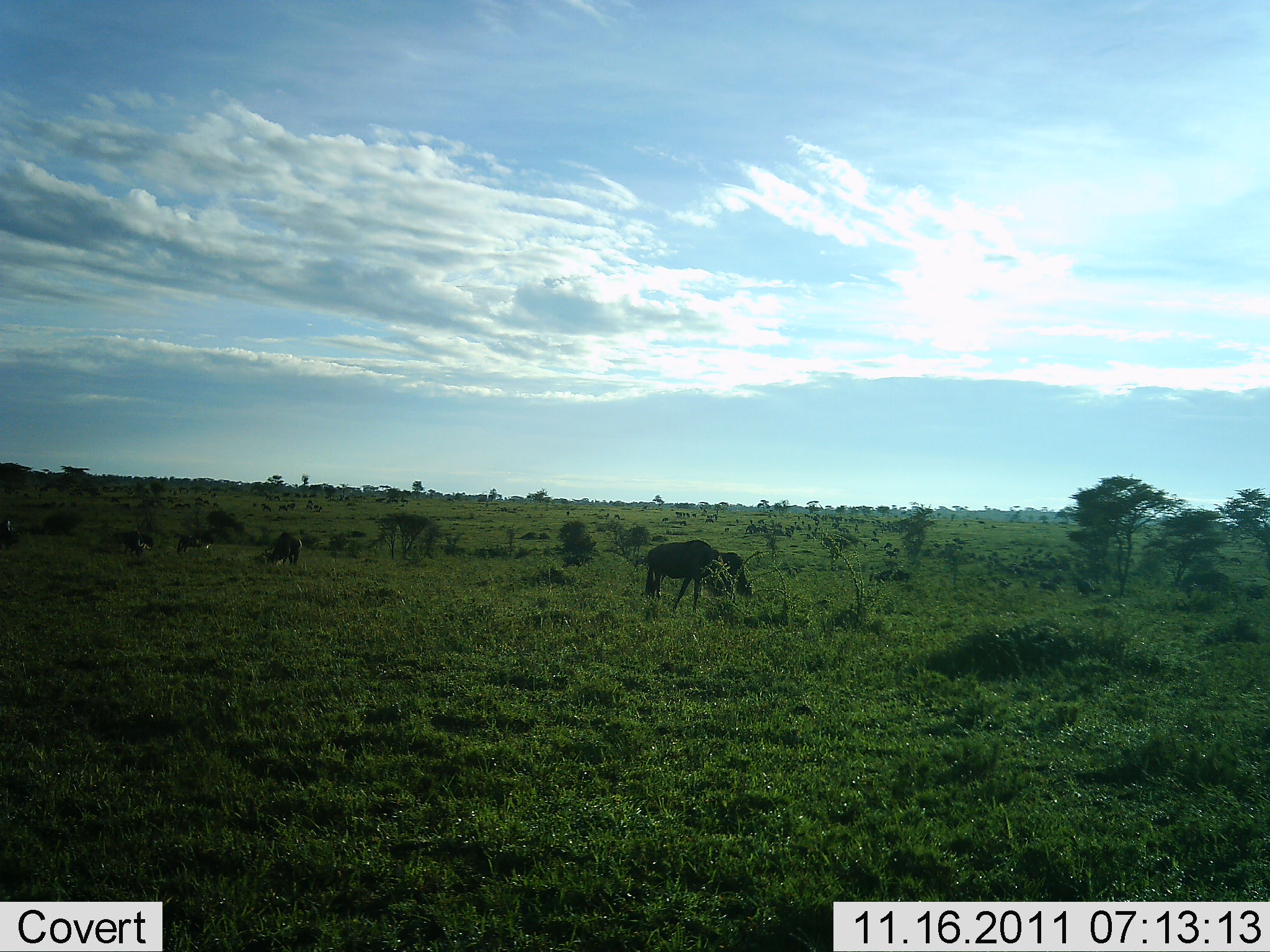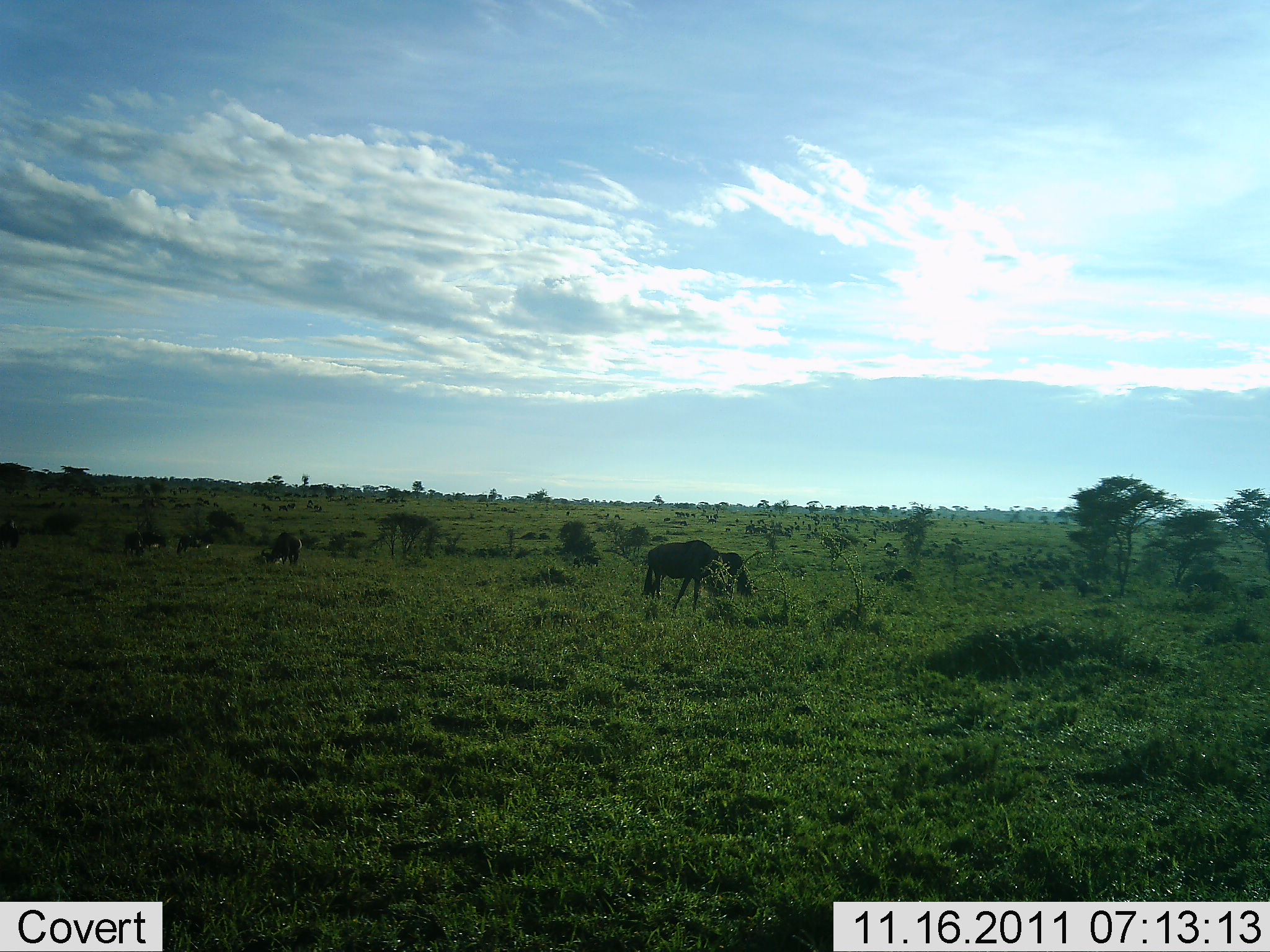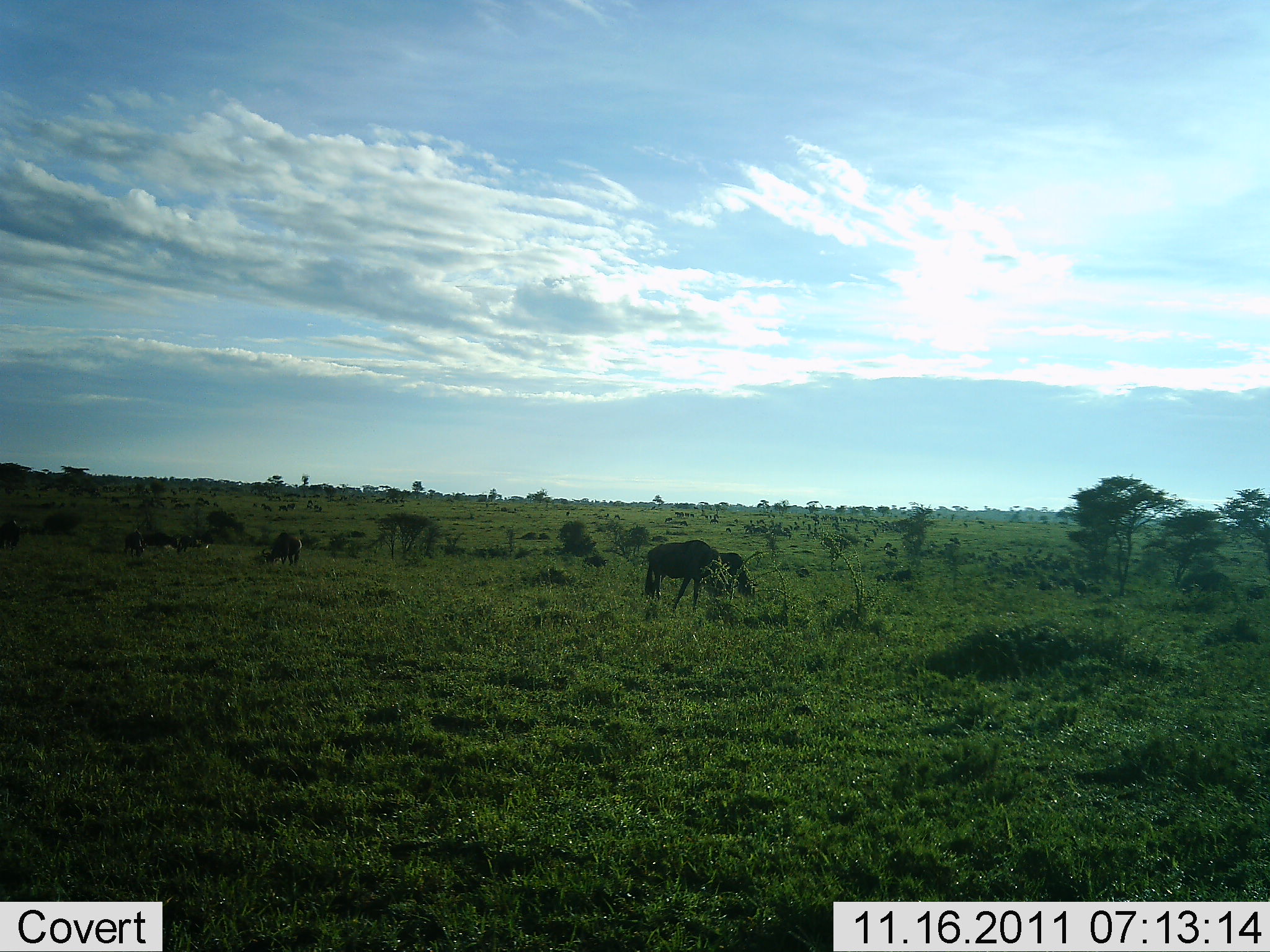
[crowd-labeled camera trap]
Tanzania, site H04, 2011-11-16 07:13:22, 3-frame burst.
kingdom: Animalia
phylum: Chordata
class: Mammalia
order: Artiodactyla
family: Bovidae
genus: Connochaetes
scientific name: Connochaetes taurinus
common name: blue wildebeest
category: wildebeest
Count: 6.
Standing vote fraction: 36%.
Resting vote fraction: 27%.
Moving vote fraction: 18%.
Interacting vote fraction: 9%.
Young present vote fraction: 0%.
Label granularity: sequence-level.